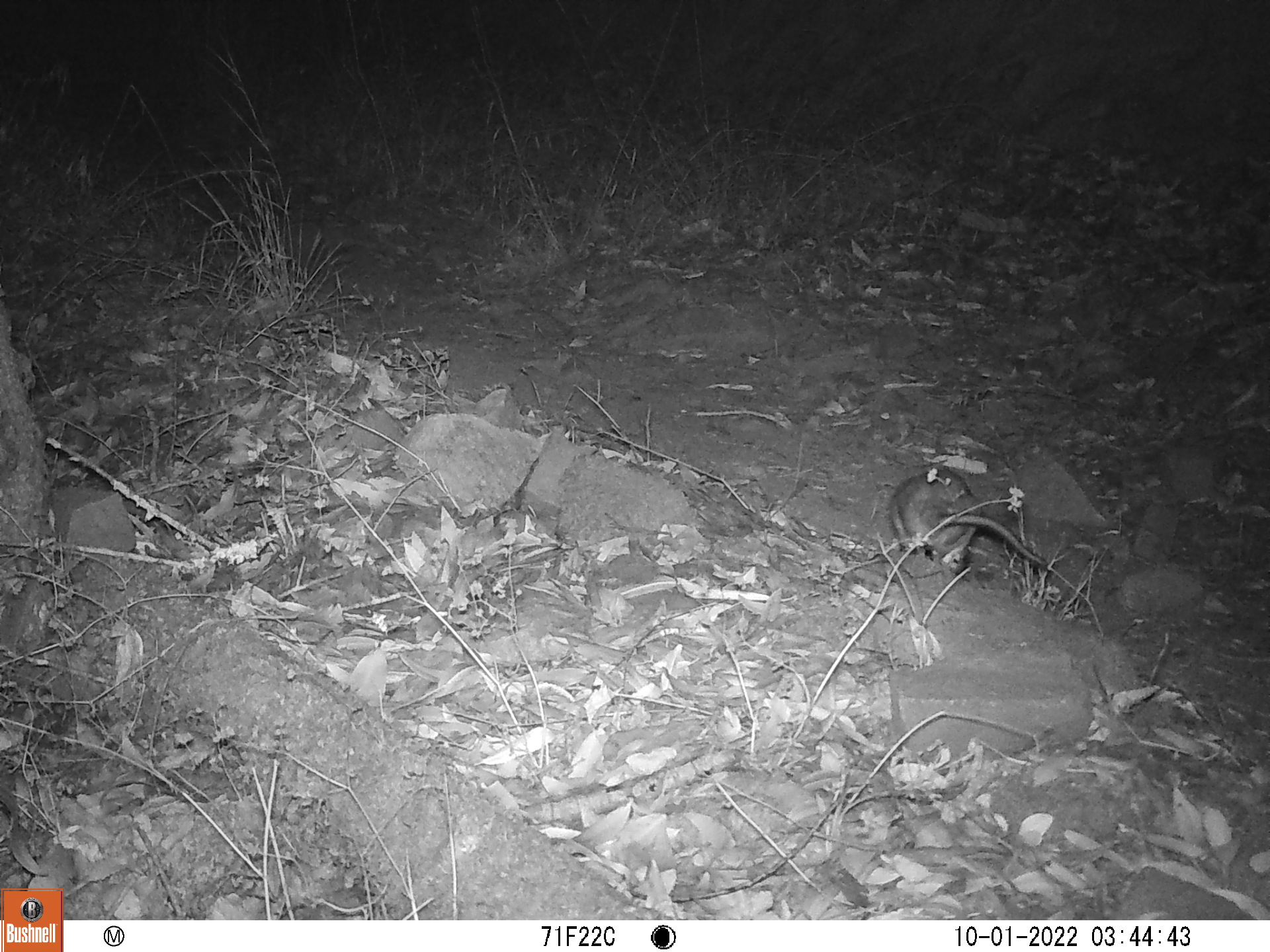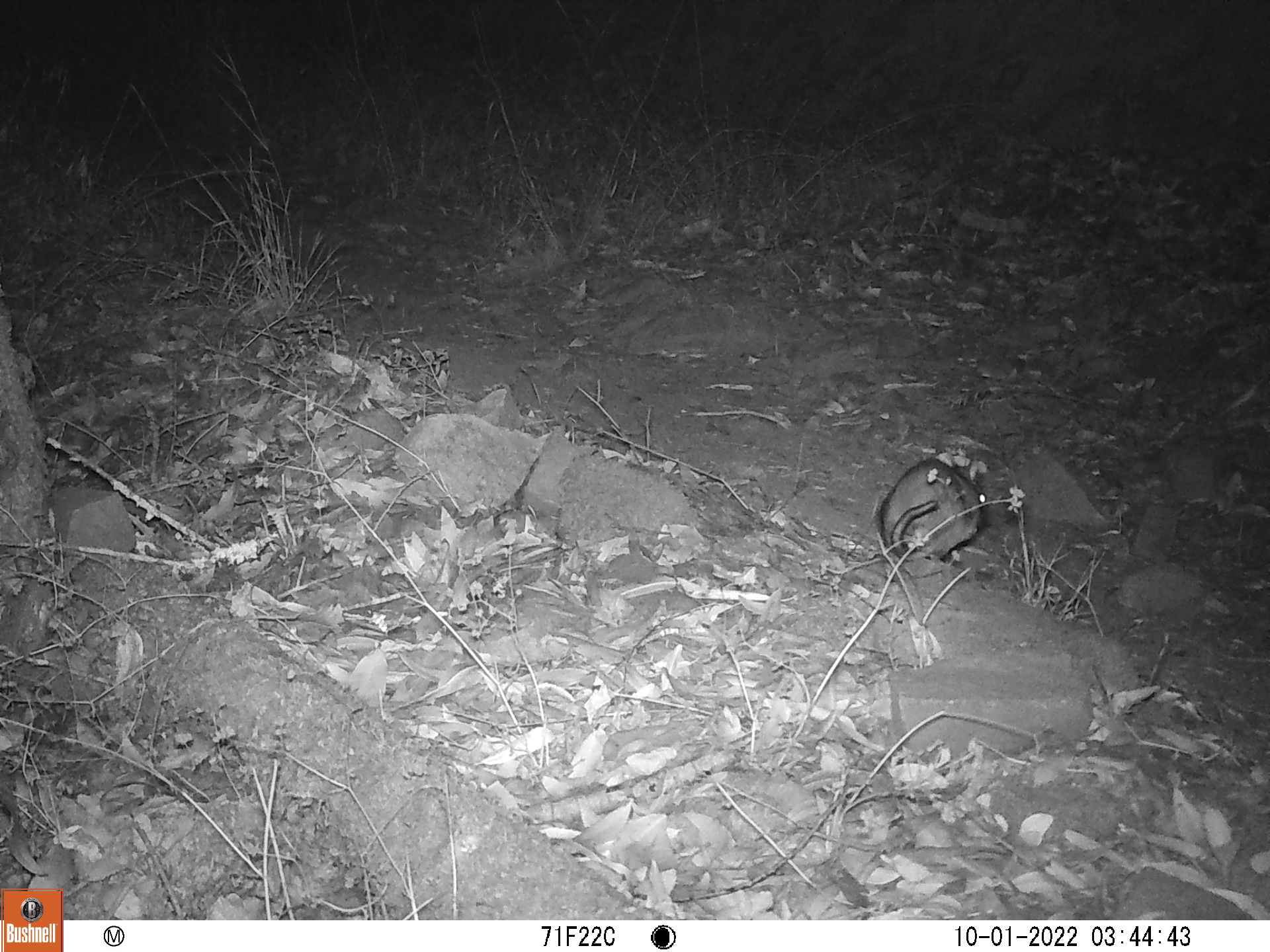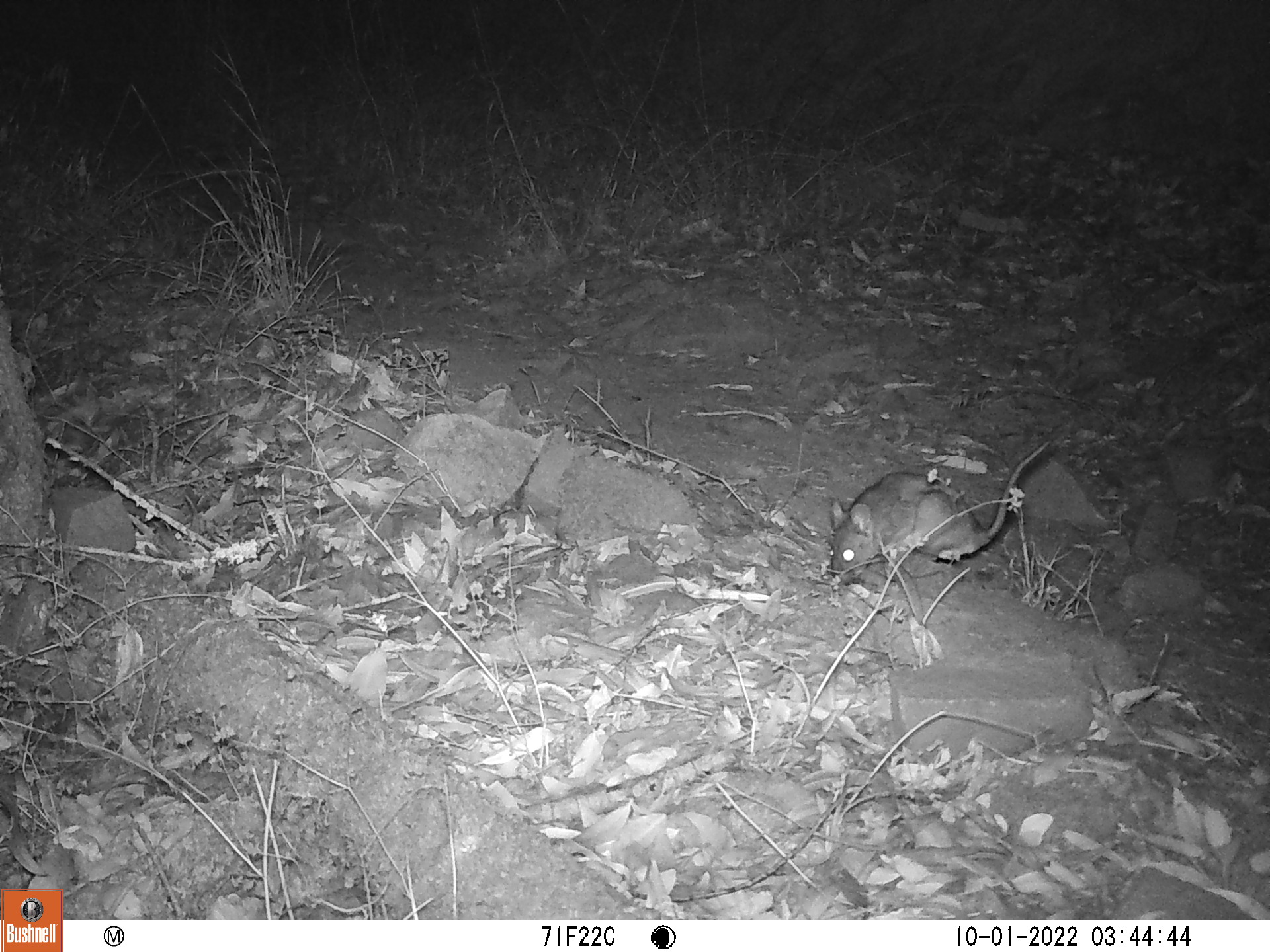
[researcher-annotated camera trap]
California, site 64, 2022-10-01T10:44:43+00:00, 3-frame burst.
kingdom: Animalia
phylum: Chordata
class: Mammalia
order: Rodentia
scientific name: Rodentia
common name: mouse or rat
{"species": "mouse or rat (Rodentia)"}